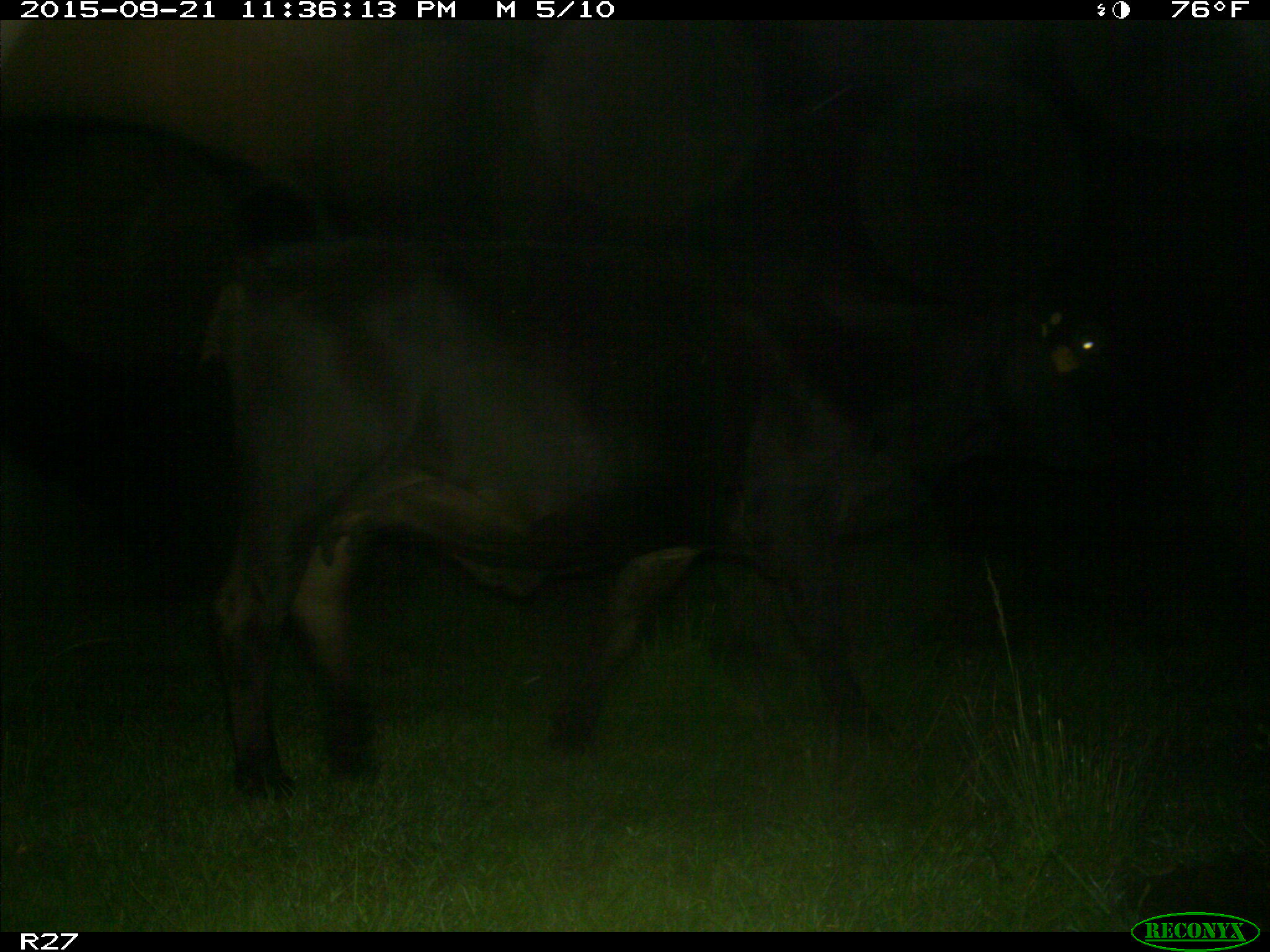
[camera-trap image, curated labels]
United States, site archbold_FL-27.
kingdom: Animalia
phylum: Chordata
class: Mammalia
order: Artiodactyla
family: Bovidae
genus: Bos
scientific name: Bos taurus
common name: domestic cow